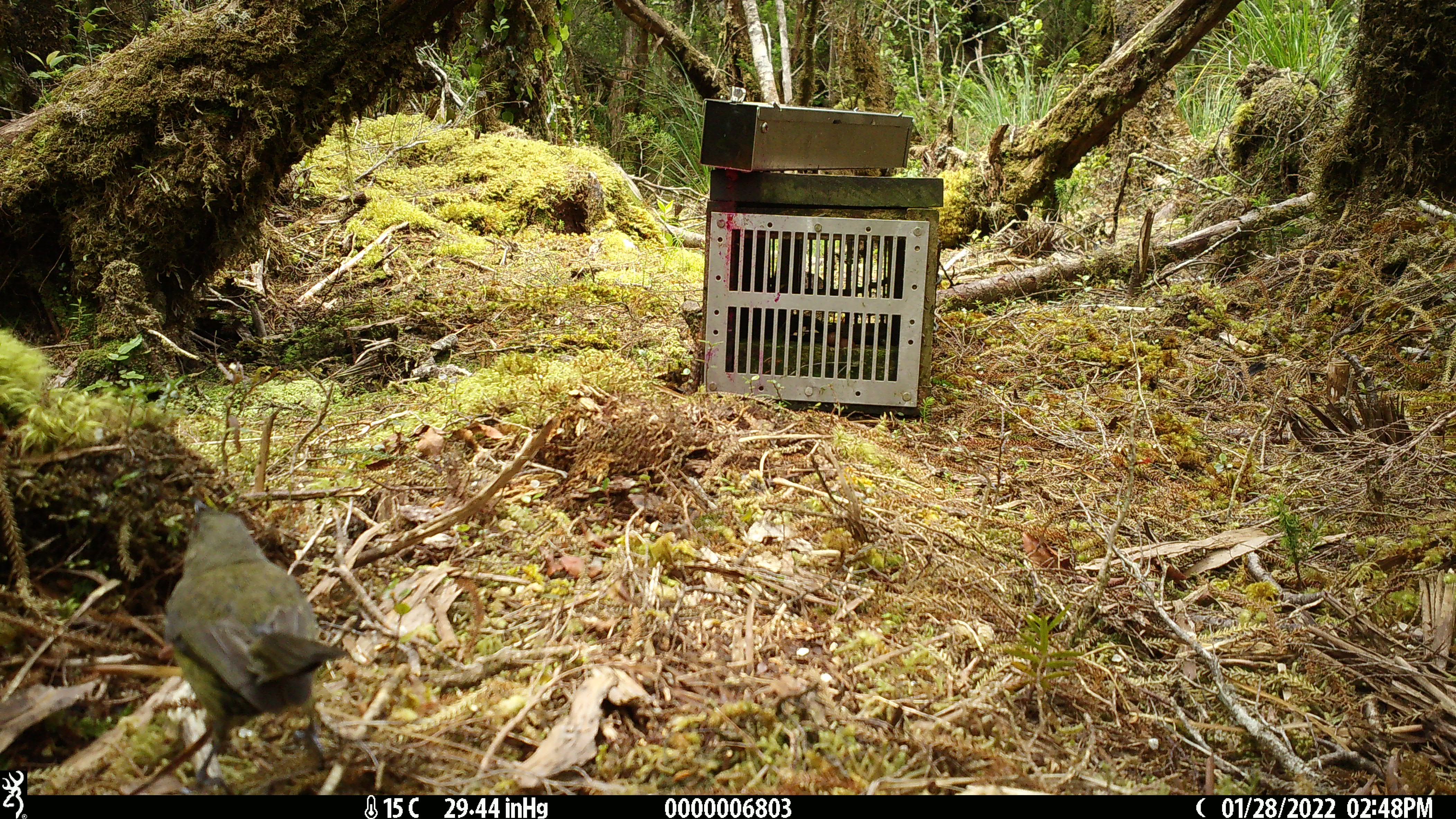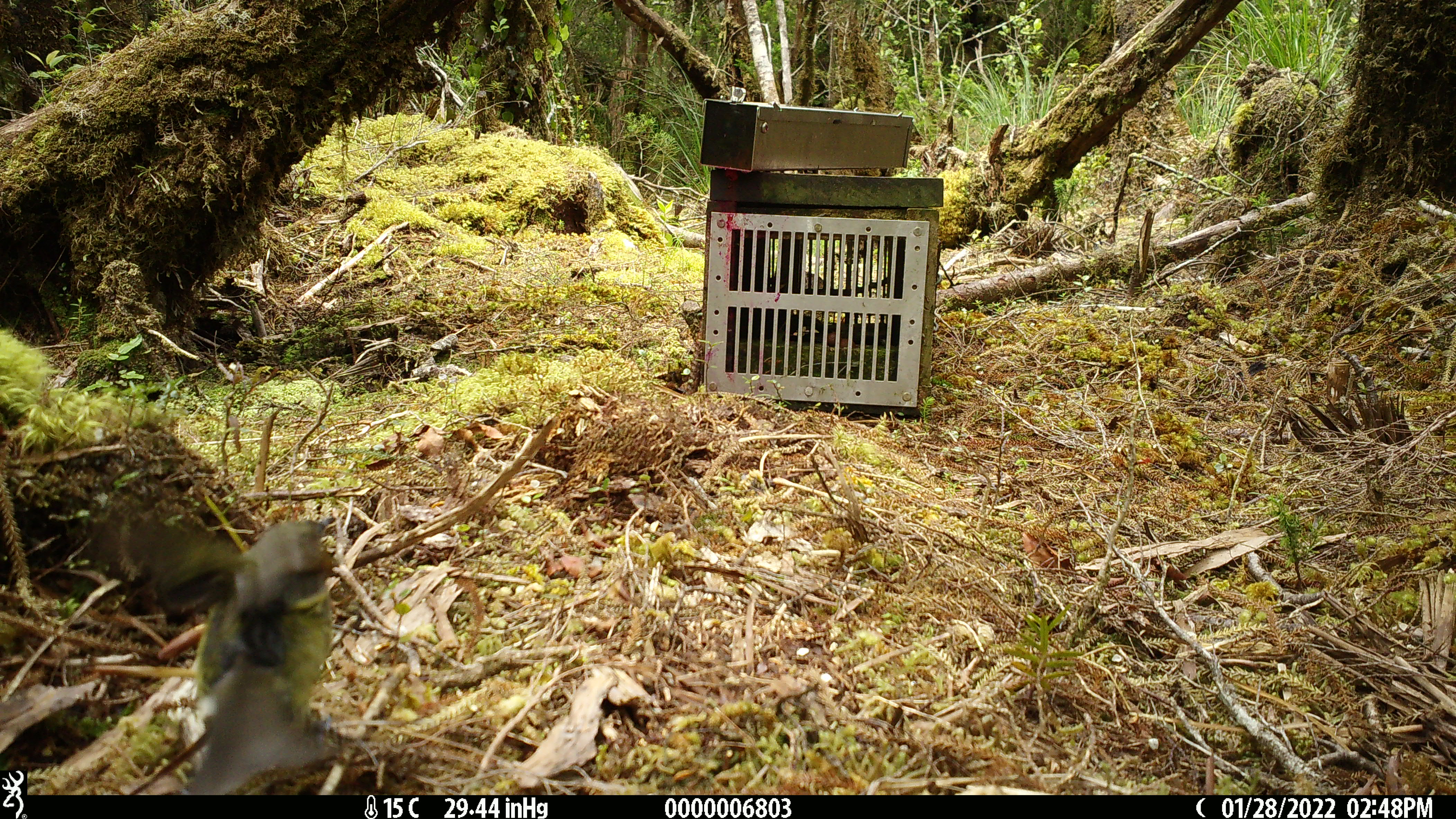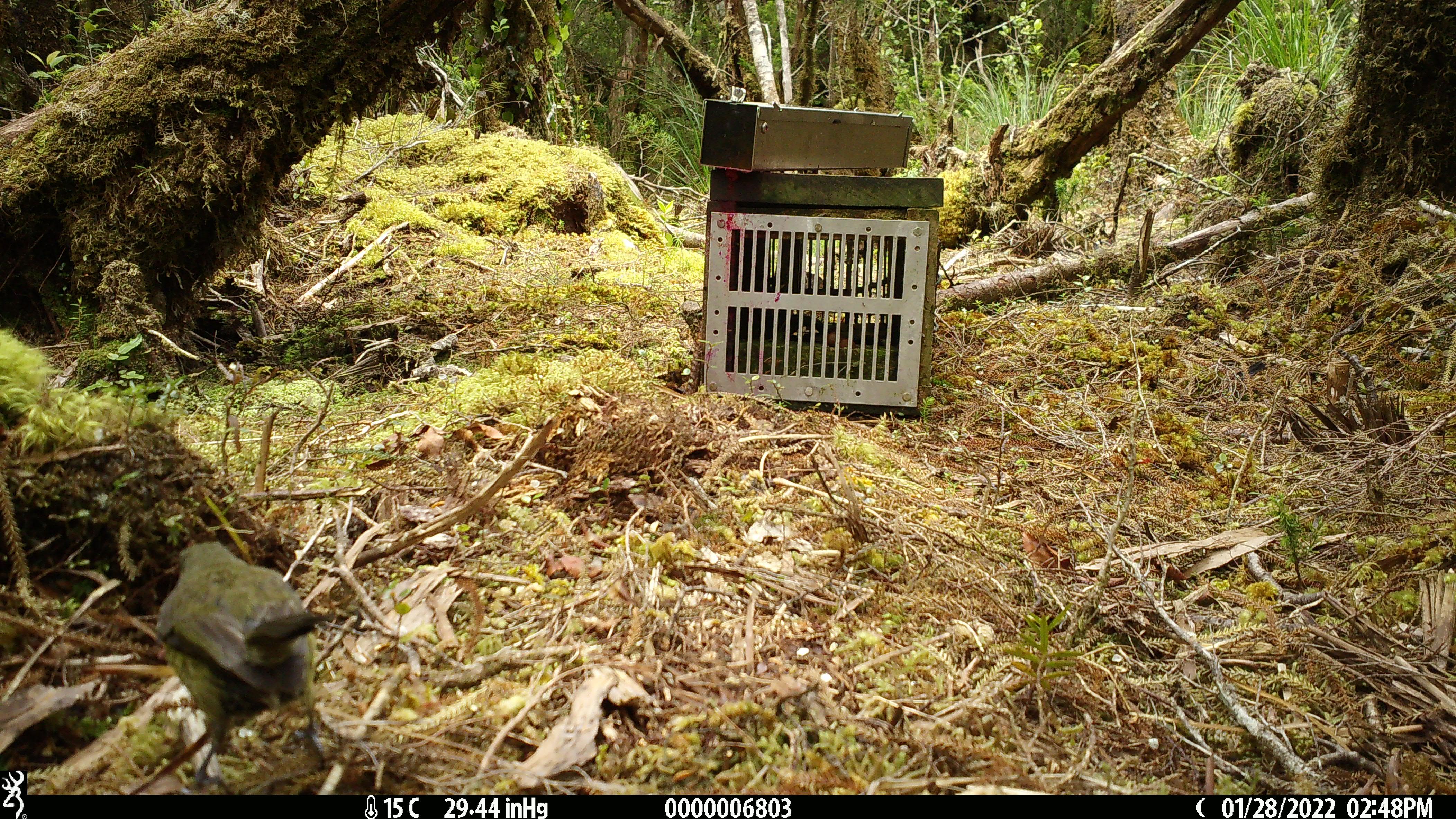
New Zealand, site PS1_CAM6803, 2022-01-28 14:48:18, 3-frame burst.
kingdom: Animalia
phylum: Chordata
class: Aves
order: Passeriformes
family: Meliphagidae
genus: Anthornis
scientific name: Anthornis melanura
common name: new zealand bellbird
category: bellbird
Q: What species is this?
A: Bellbird (new zealand bellbird) (Anthornis melanura).